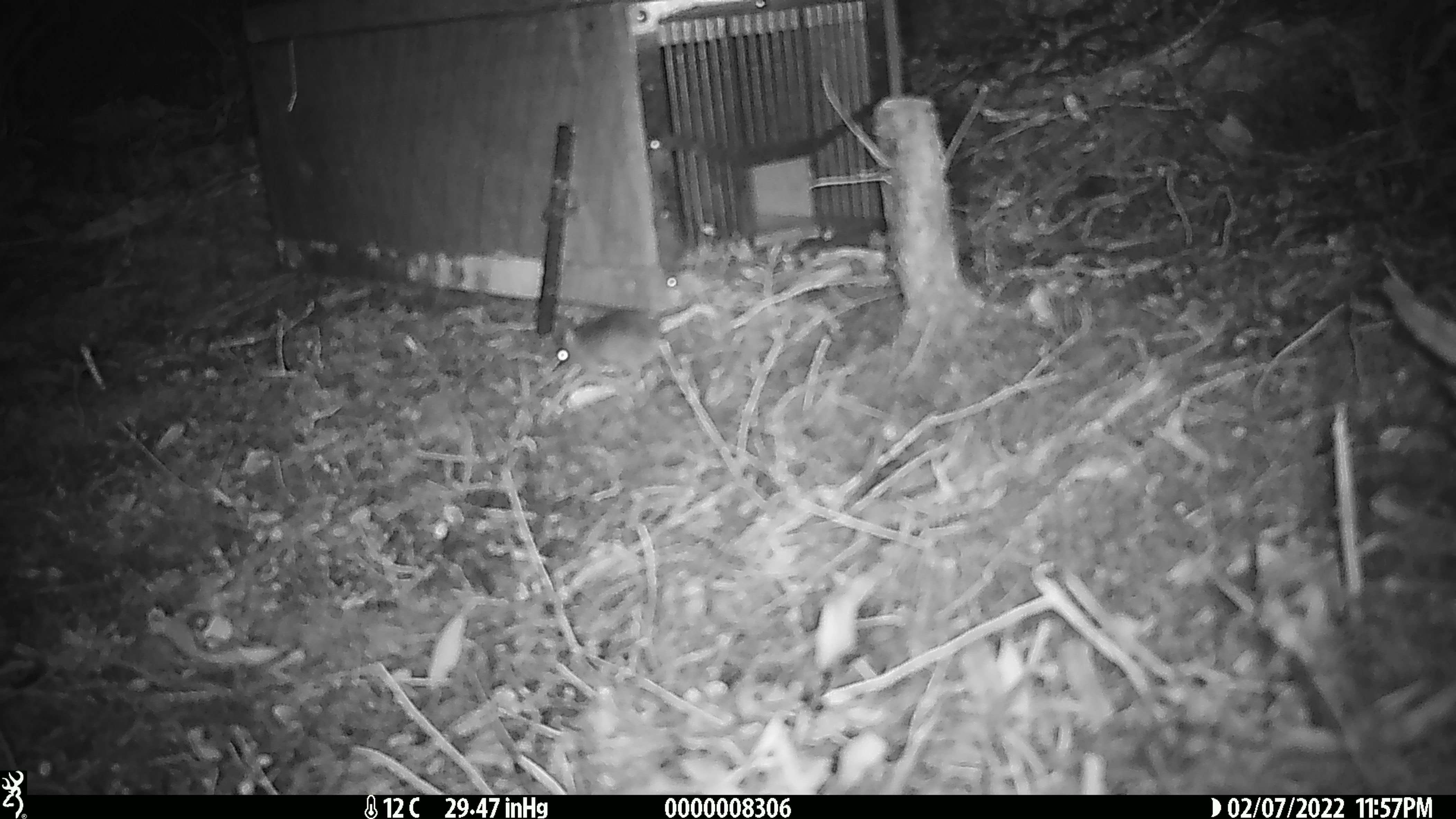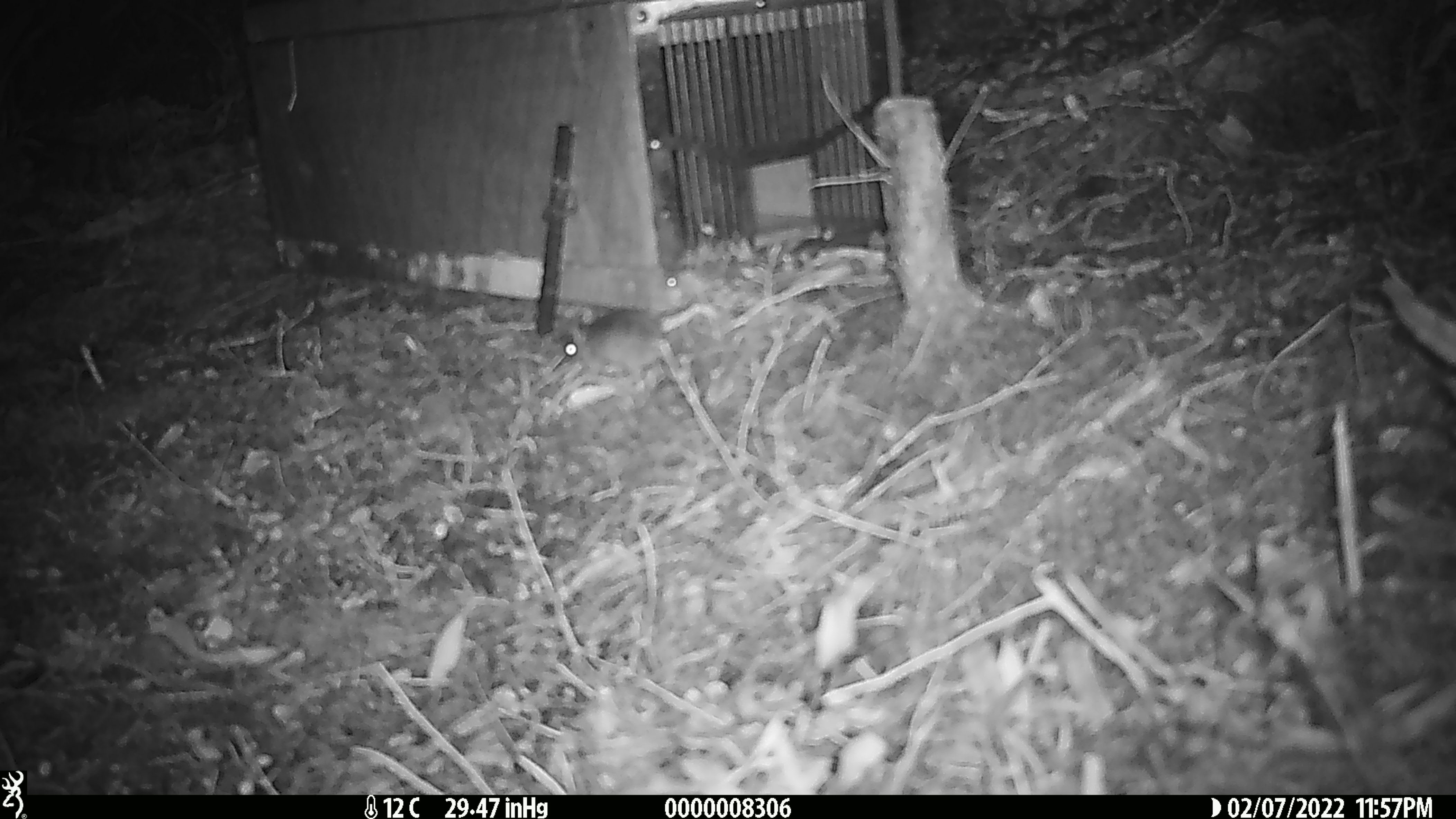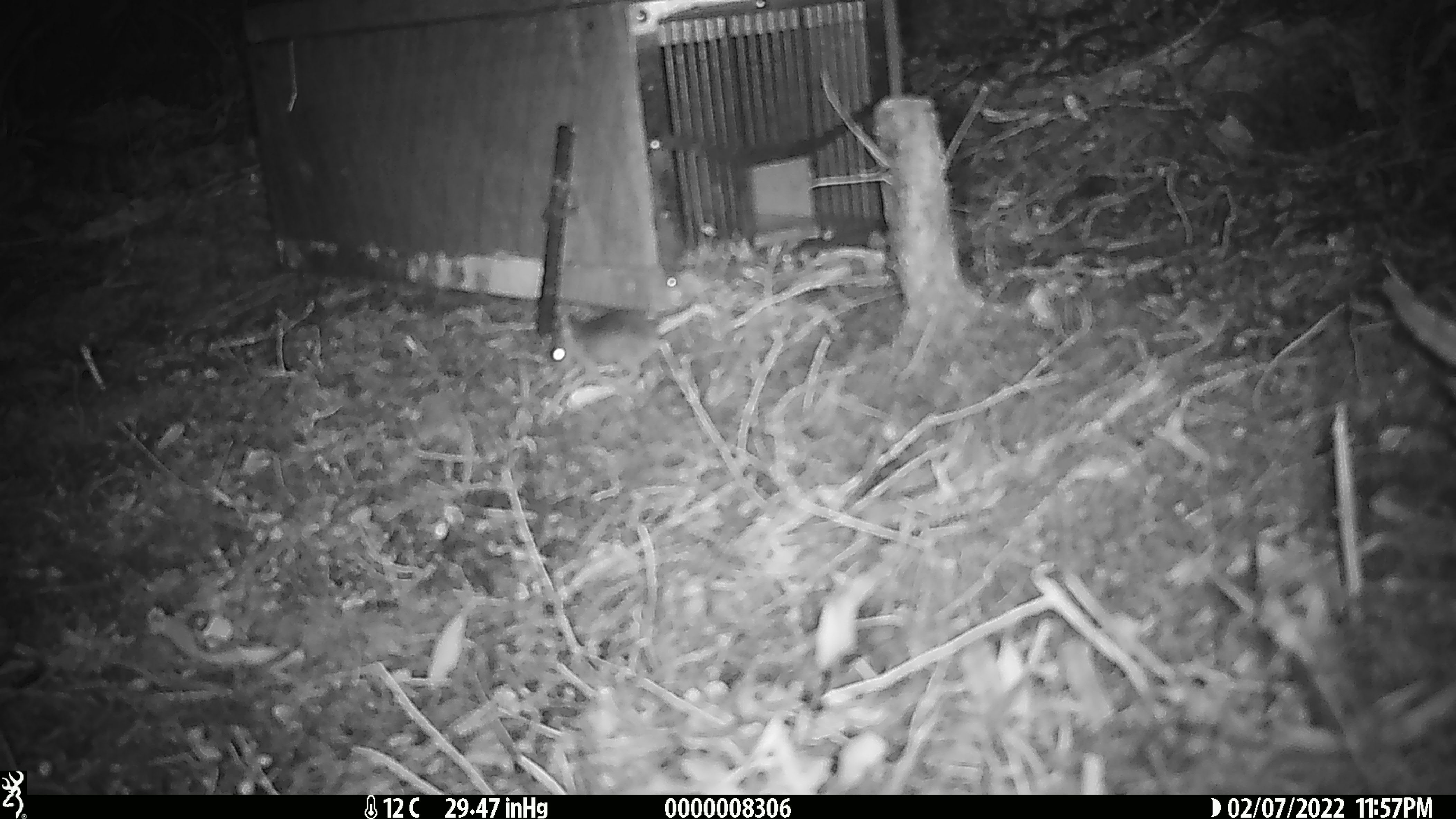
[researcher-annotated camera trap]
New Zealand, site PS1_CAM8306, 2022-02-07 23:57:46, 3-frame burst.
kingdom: Animalia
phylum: Chordata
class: Mammalia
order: Rodentia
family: Muridae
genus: Mus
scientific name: Mus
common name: mouse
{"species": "mouse (Mus)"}